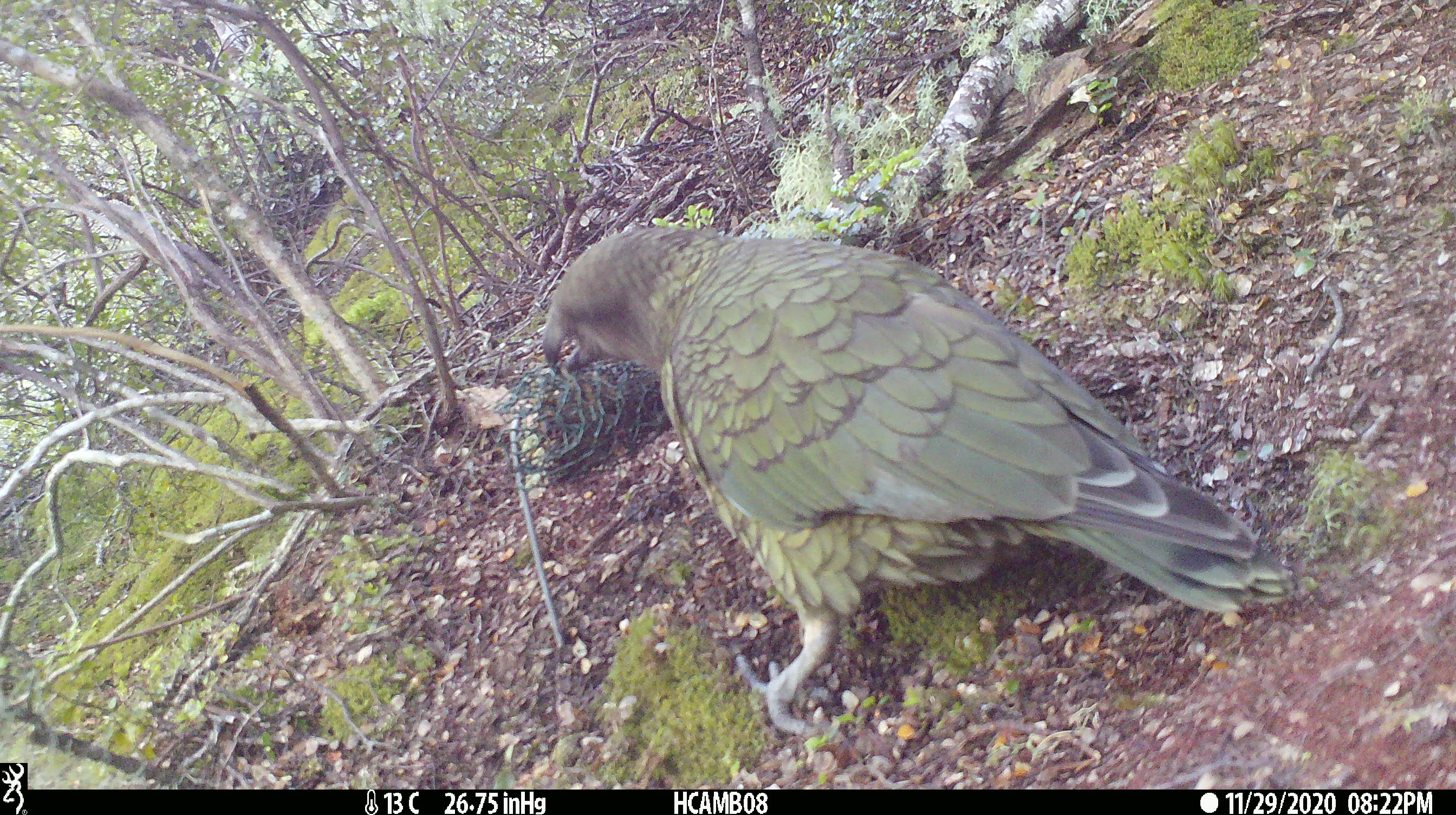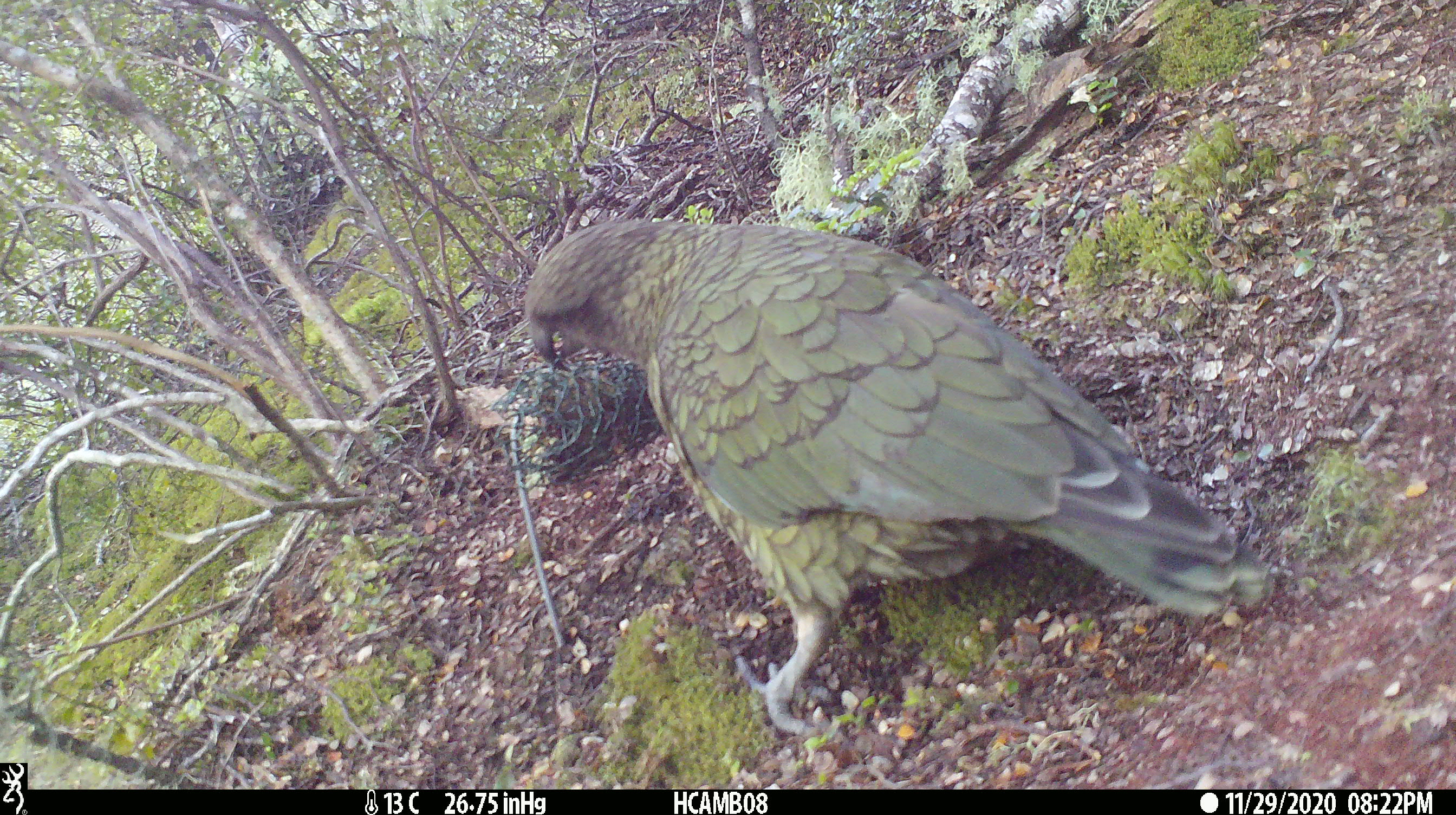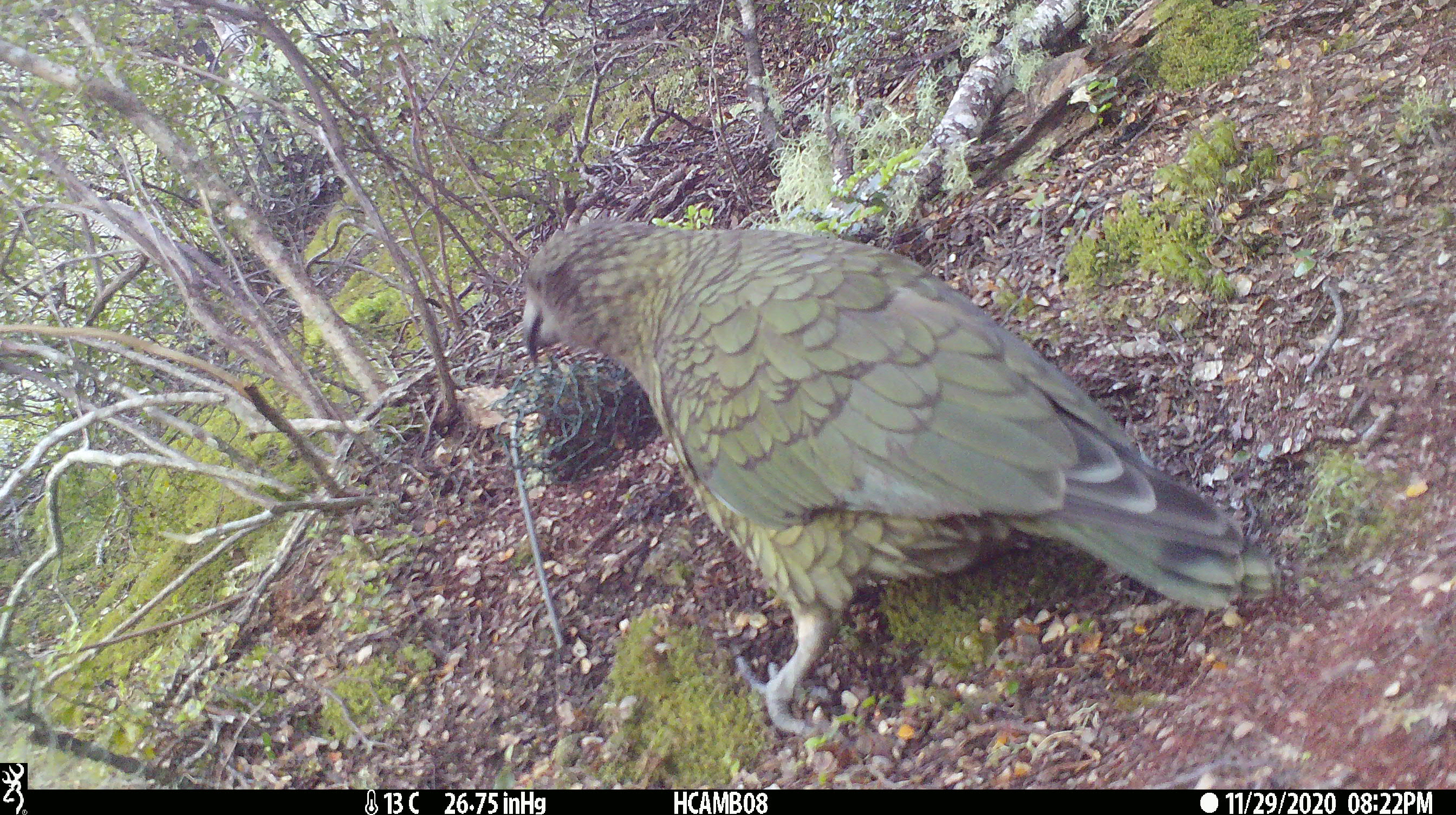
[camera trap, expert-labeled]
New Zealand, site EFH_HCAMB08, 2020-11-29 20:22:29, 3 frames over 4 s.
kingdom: Animalia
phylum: Chordata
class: Aves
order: Psittaciformes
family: Strigopidae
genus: Nestor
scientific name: Nestor notabilis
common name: kea